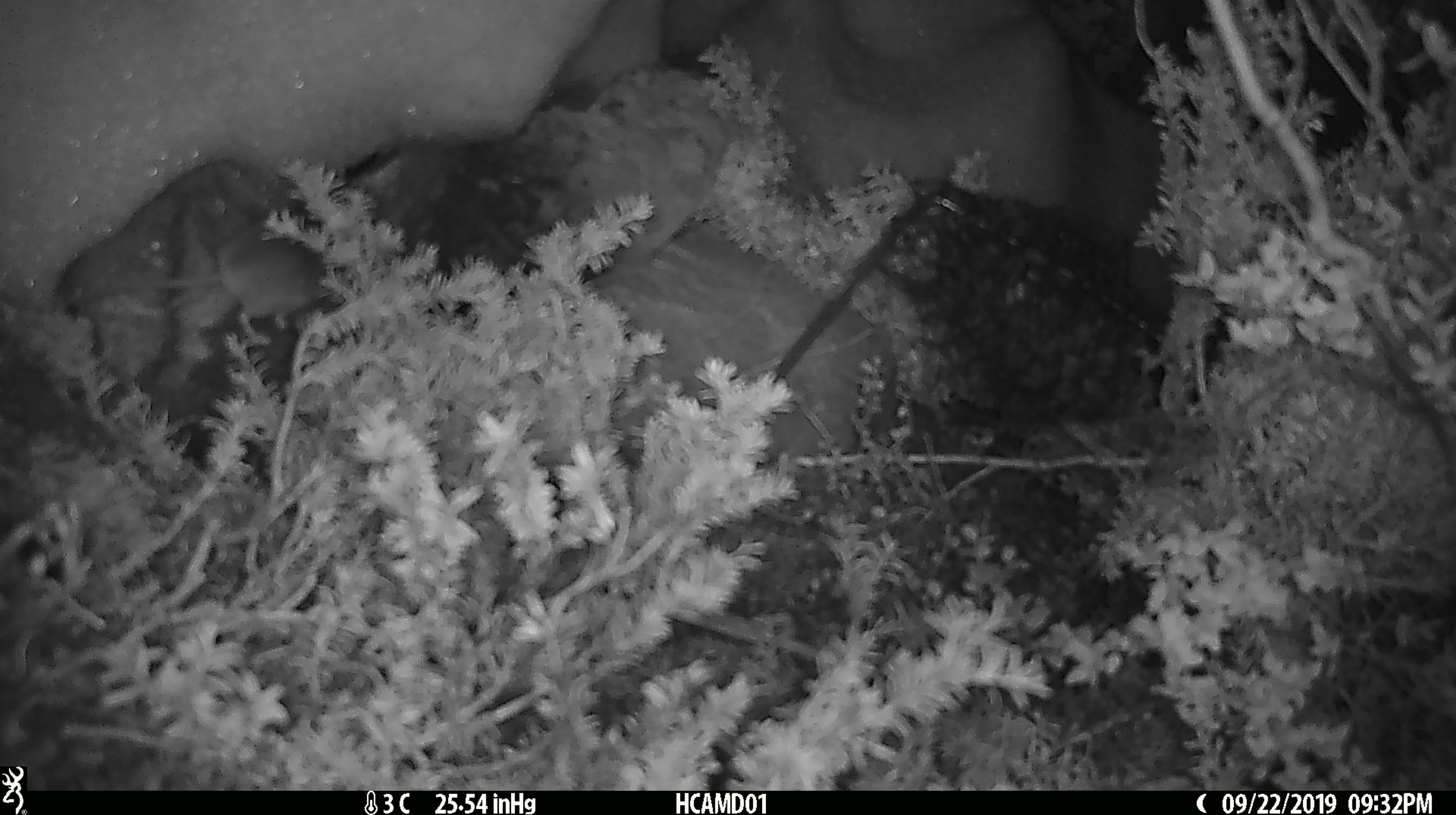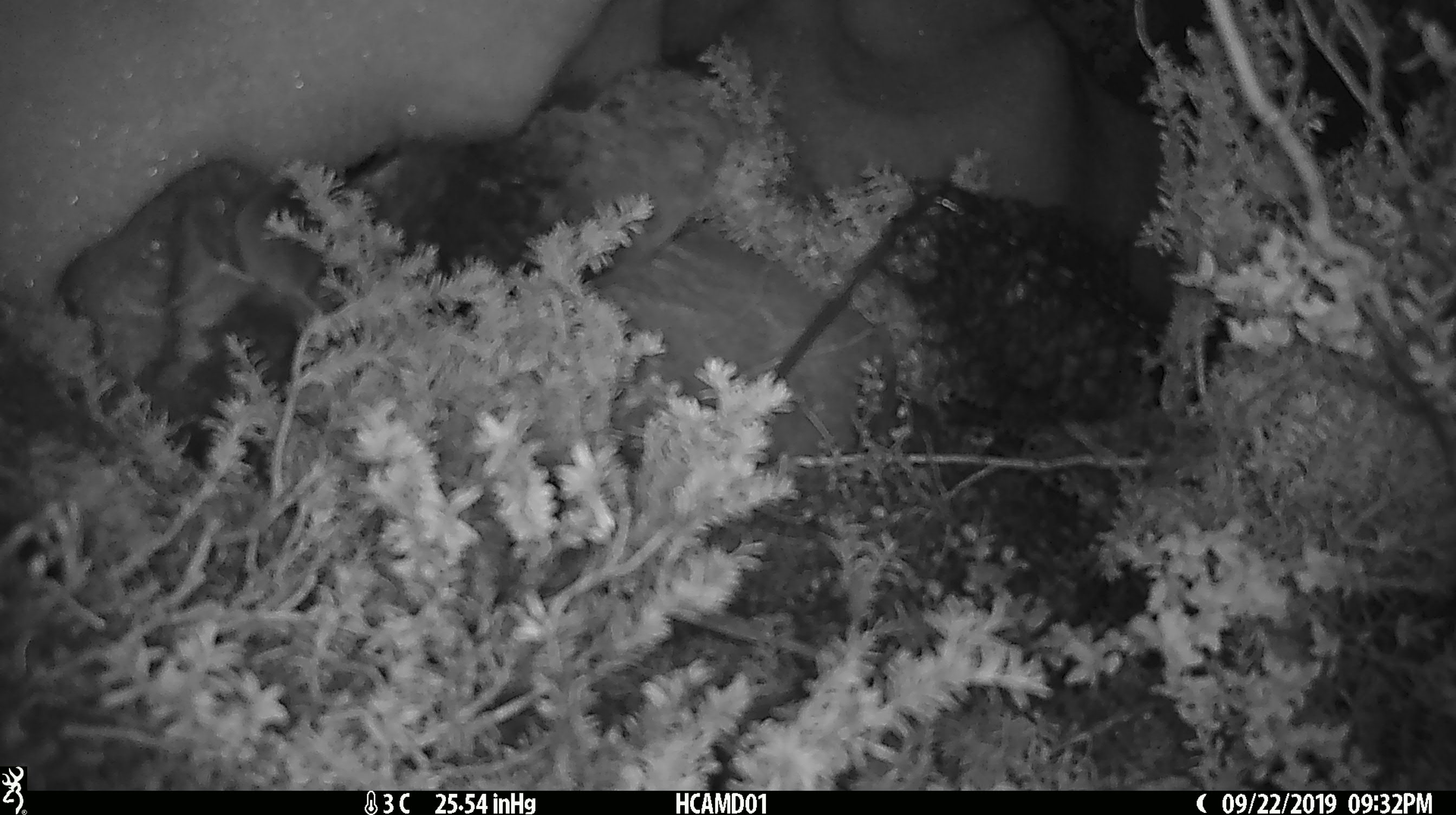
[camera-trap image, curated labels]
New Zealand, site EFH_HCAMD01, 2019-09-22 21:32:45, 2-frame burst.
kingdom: Animalia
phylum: Chordata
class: Mammalia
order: Rodentia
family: Muridae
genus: Mus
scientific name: Mus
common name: mouse